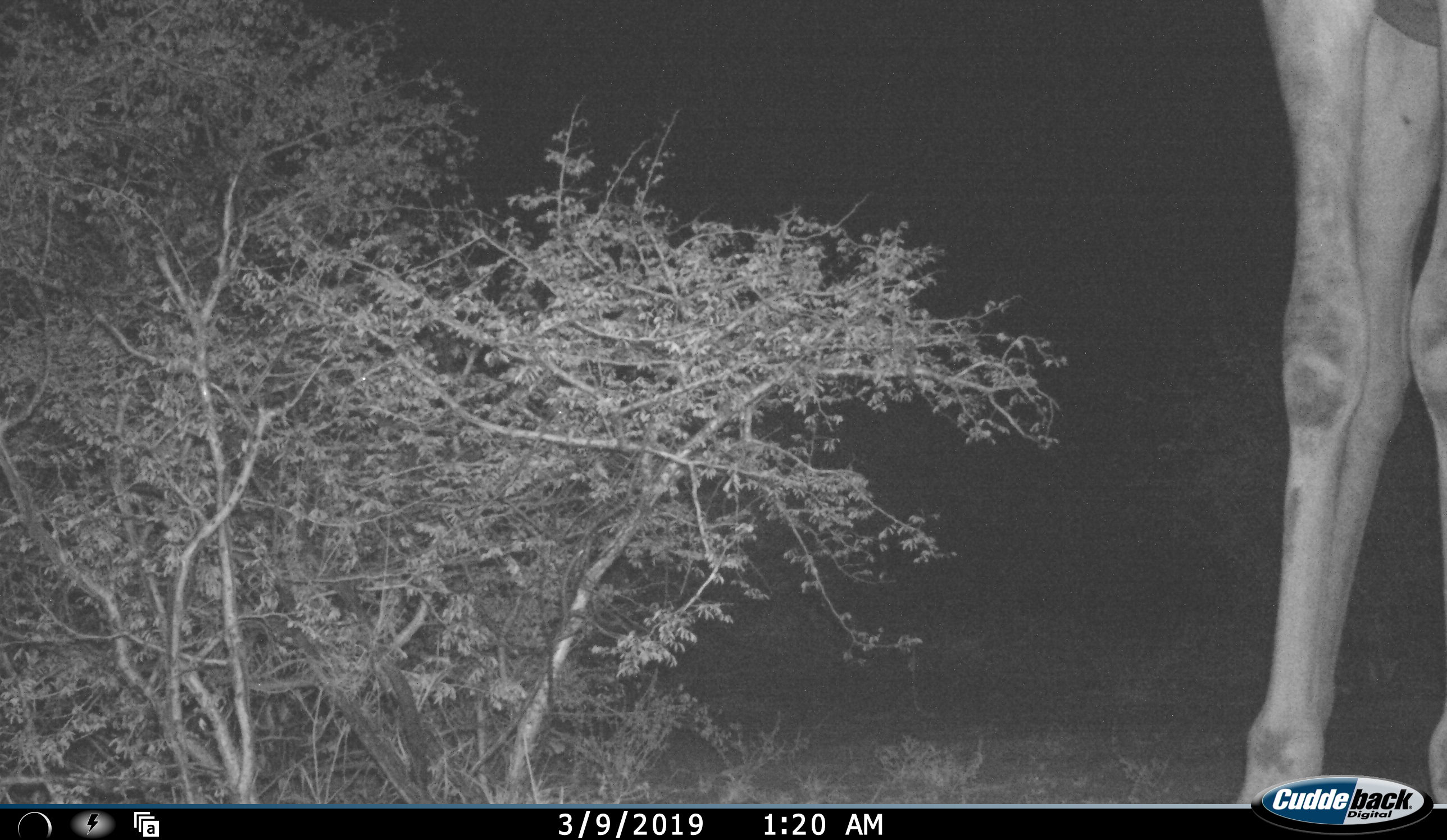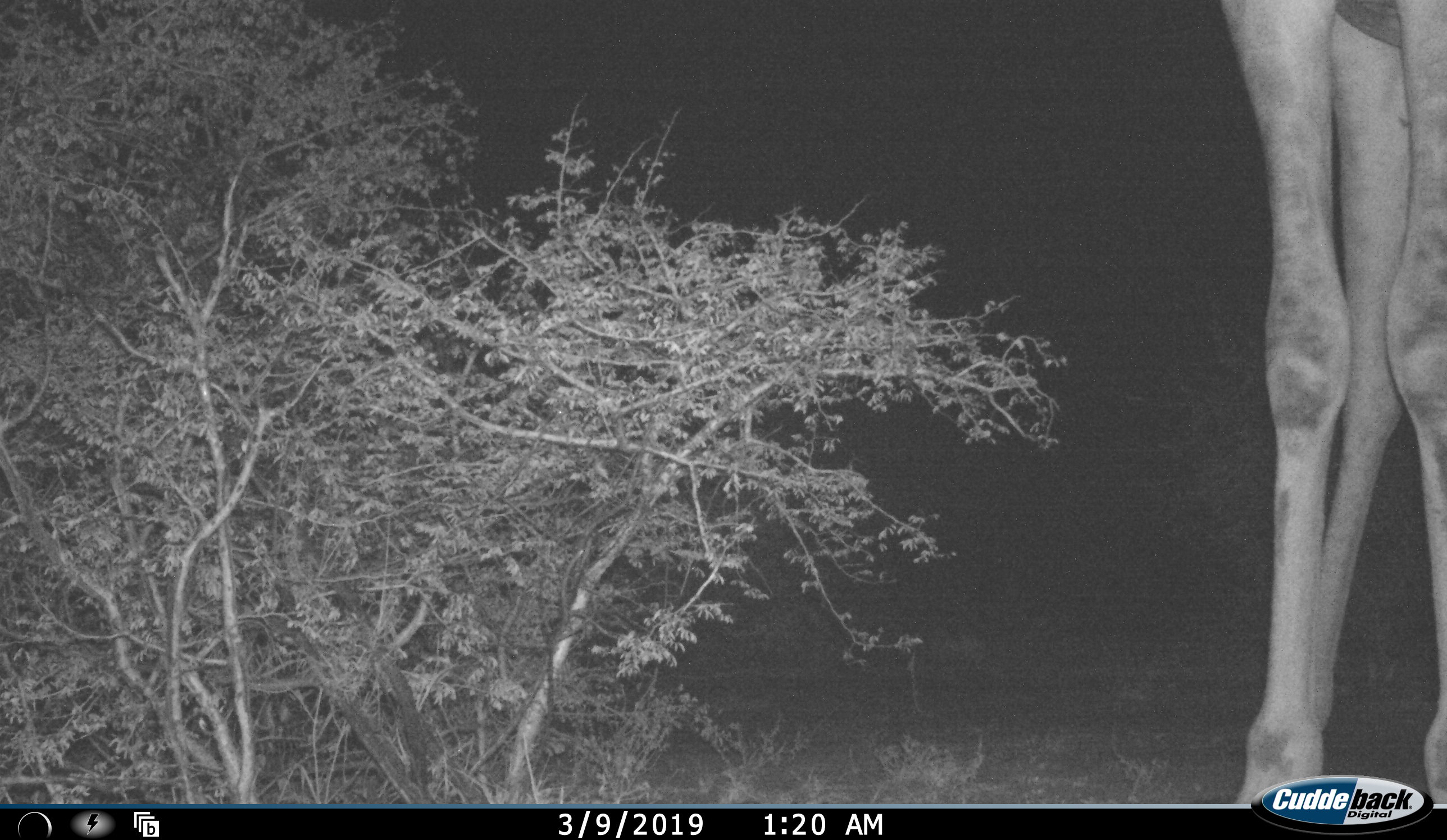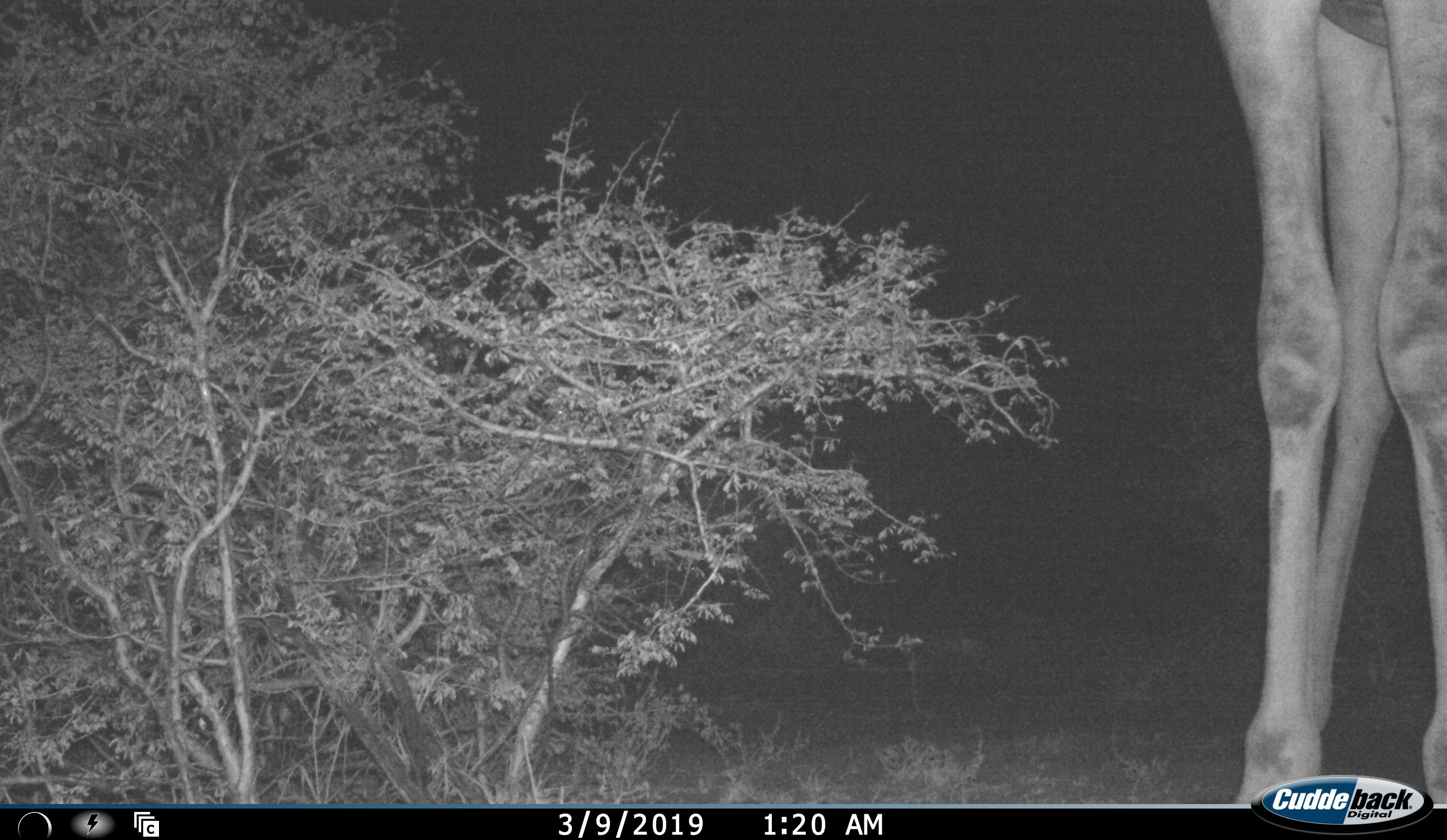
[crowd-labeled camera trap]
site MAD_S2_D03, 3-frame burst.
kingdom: Animalia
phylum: Chordata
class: Mammalia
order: Artiodactyla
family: Giraffidae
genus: Giraffa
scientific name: Giraffa camelopardalis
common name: giraffe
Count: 1.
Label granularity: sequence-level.